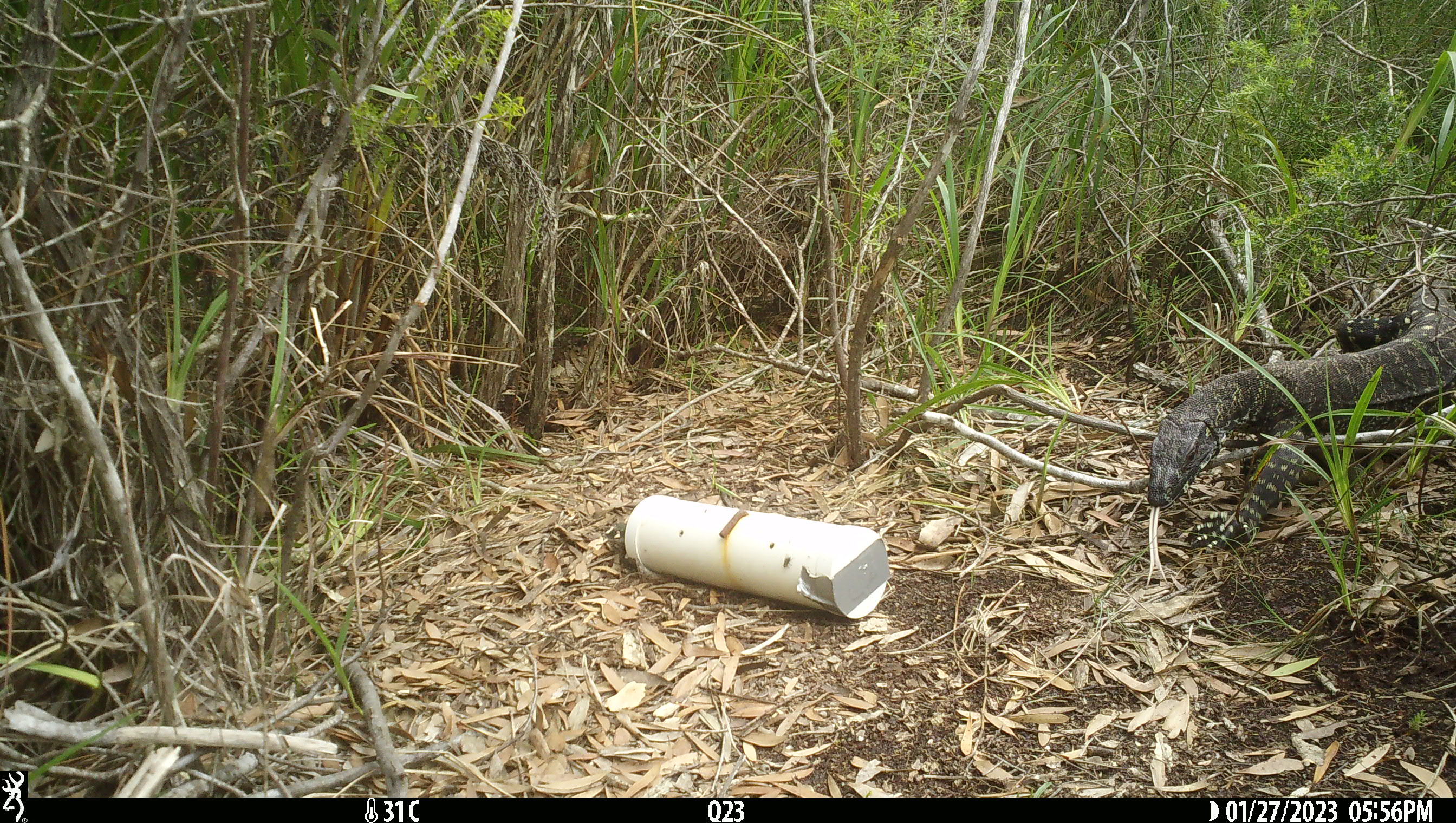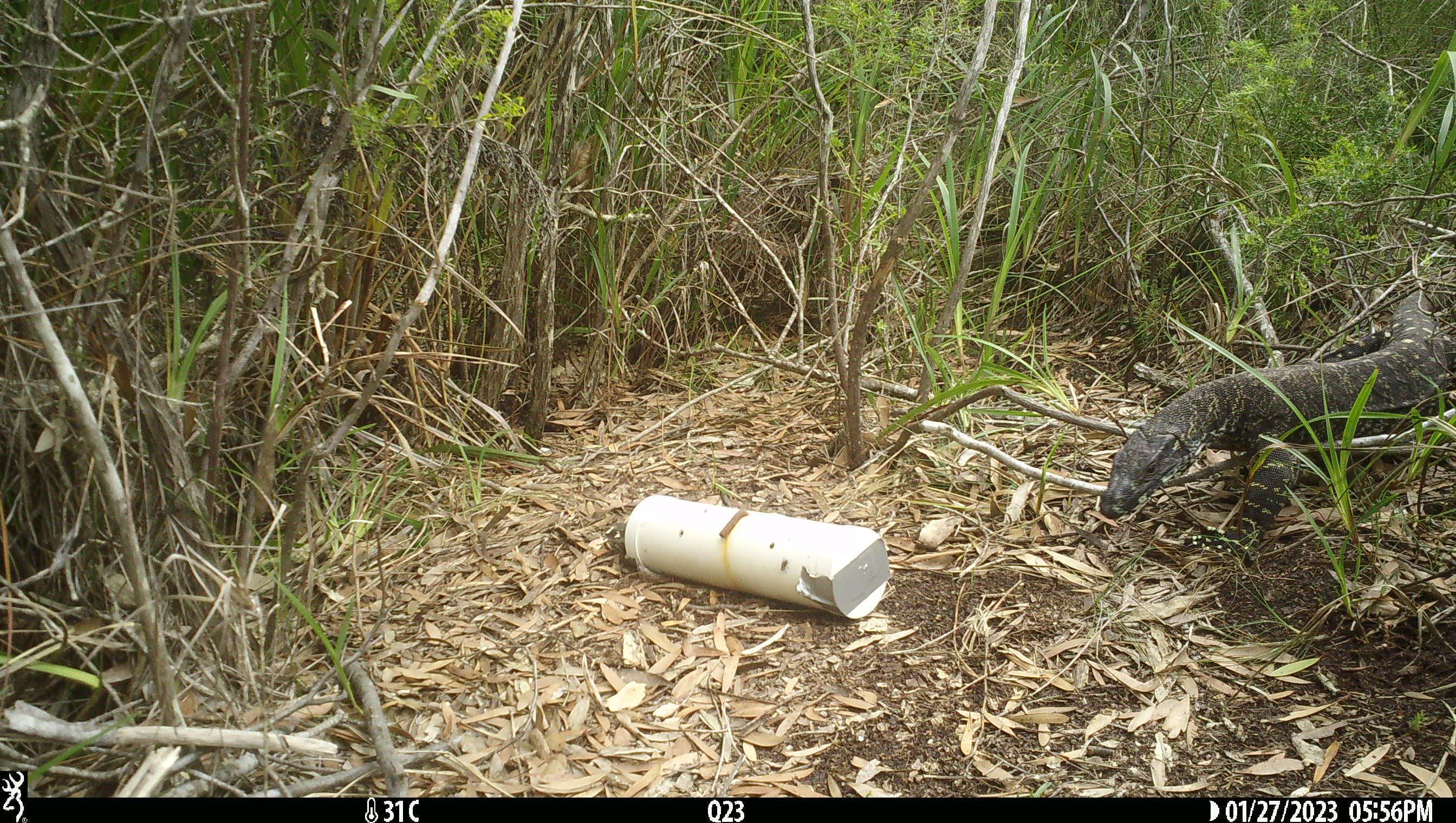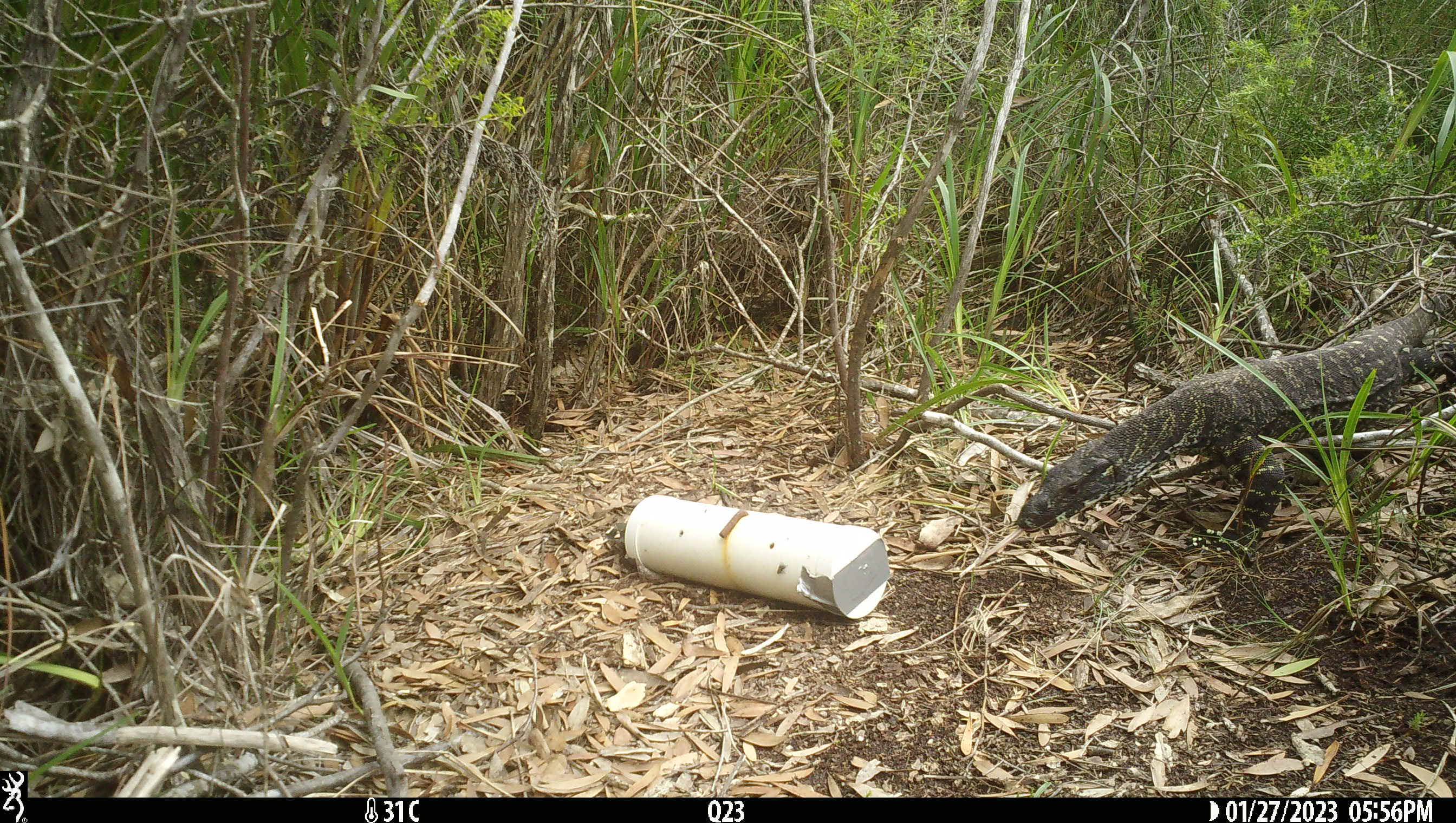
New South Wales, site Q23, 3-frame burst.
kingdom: Animalia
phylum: Chordata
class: Reptilia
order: Squamata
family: Varanidae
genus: Varanus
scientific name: Varanus varius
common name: lace monitor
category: goanna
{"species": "goanna (lace monitor) (Varanus varius)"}